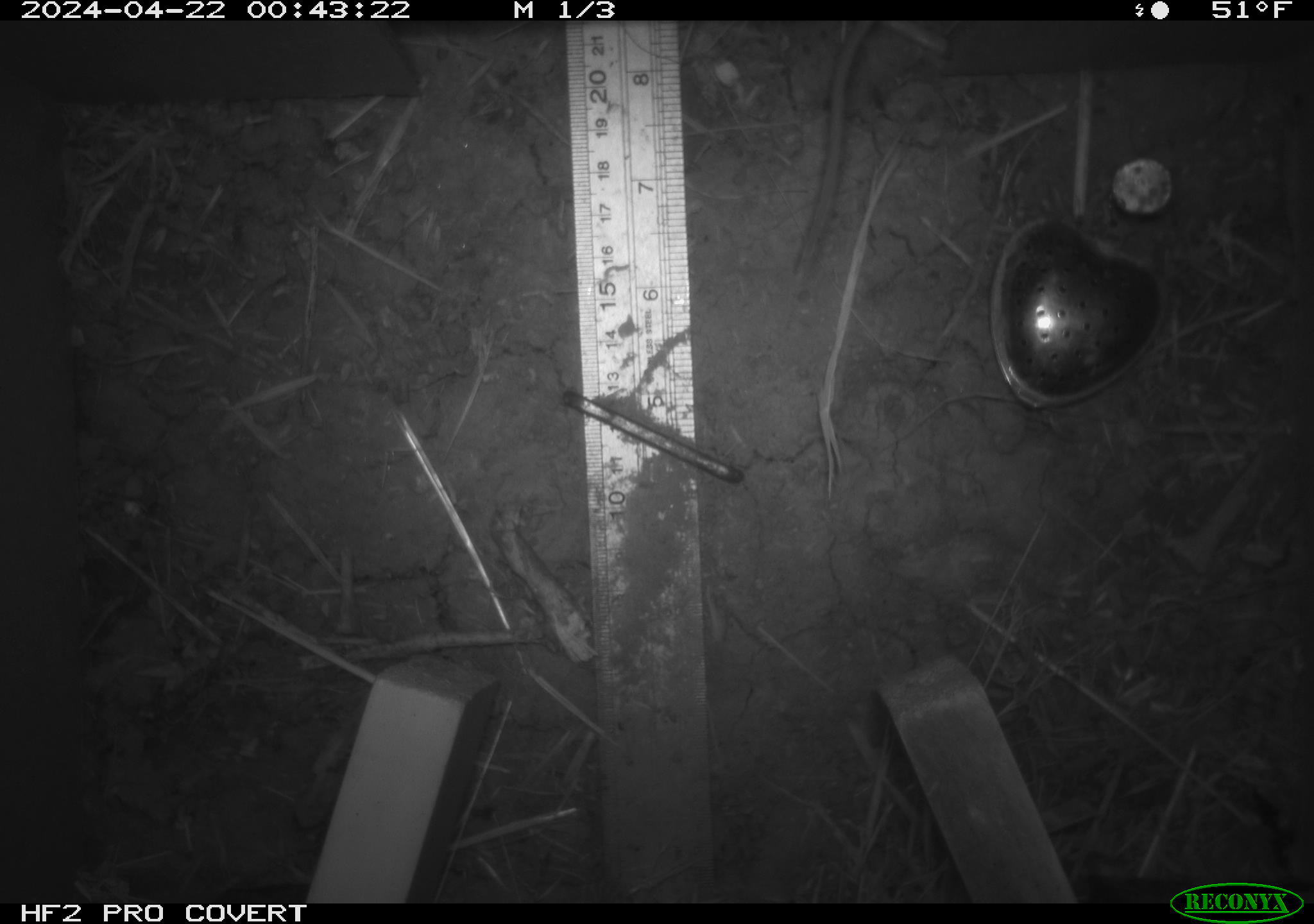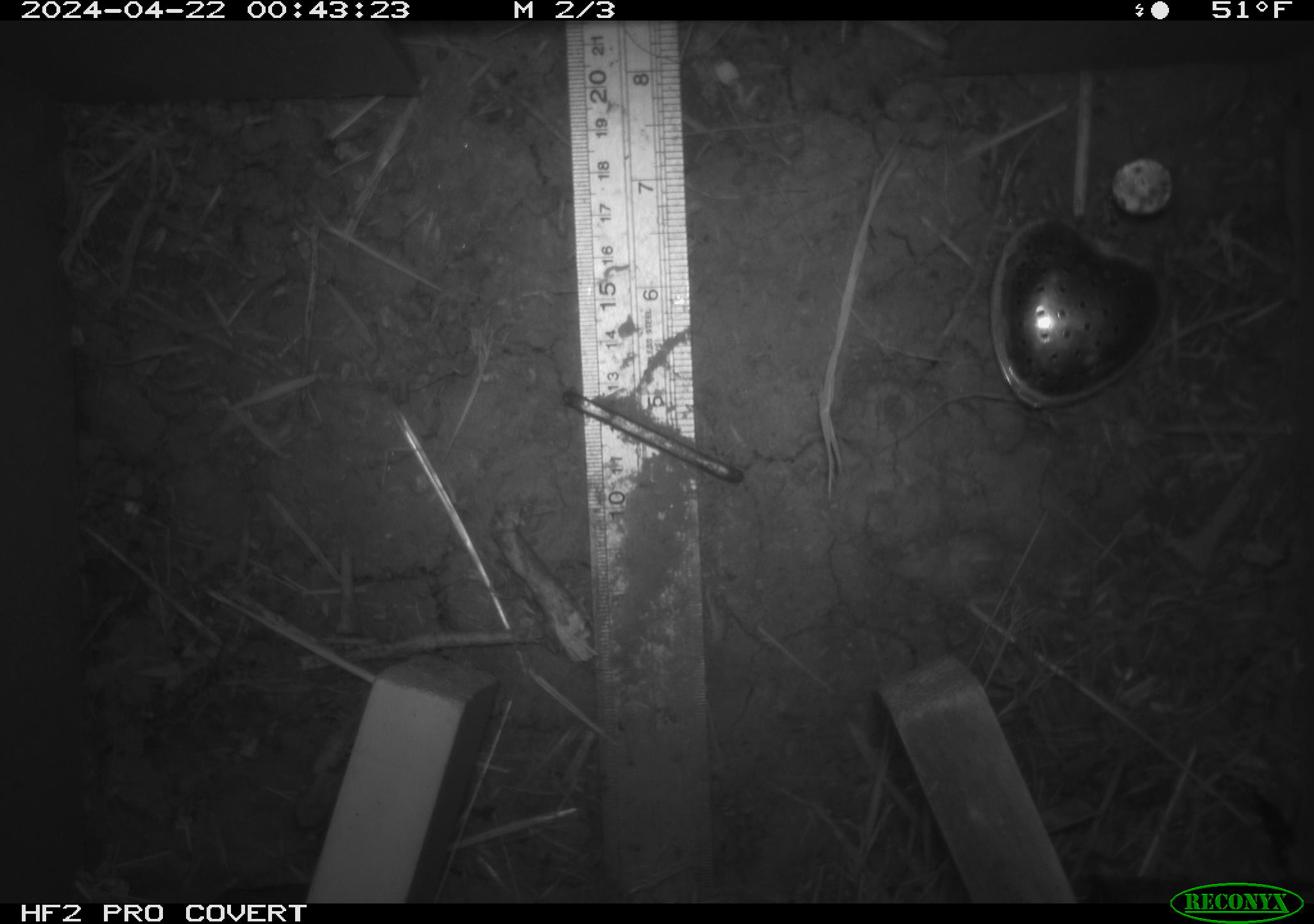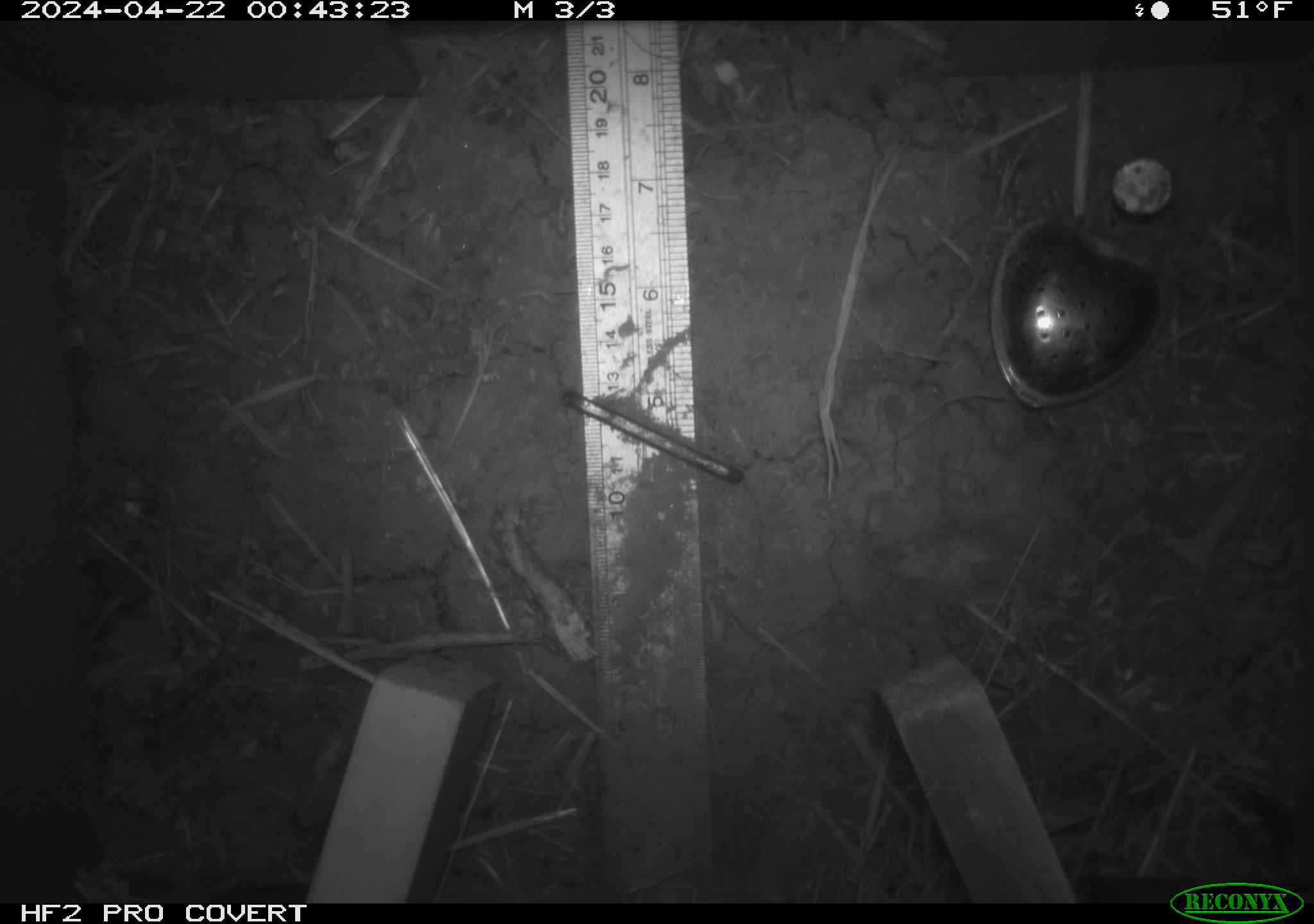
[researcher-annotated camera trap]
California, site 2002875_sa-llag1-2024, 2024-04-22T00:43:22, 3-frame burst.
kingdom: Animalia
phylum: Chordata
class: Mammalia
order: Rodentia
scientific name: Rodentia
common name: mouse species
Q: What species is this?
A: Mouse species (Rodentia).